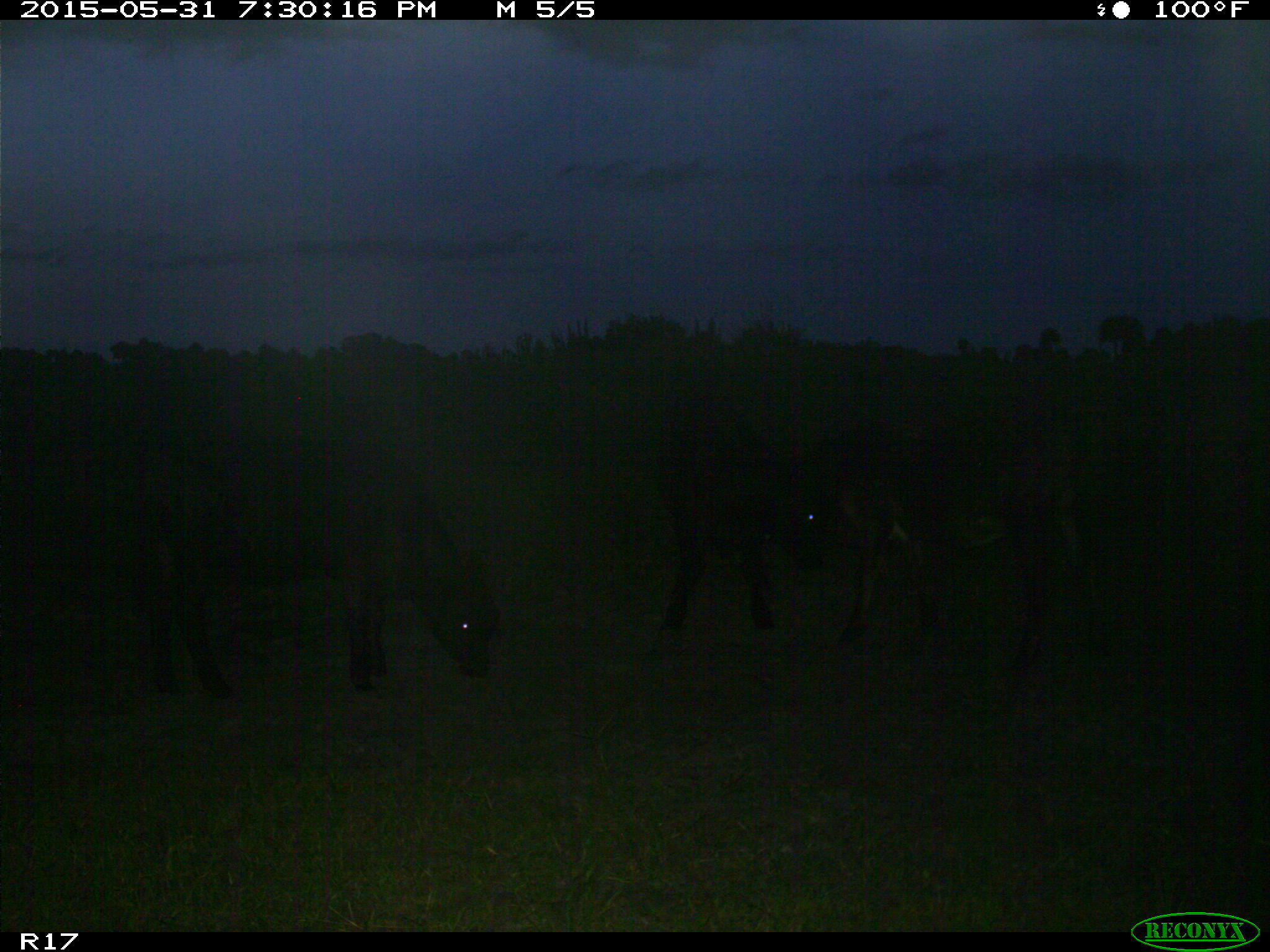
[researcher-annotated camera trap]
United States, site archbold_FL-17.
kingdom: Animalia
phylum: Chordata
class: Mammalia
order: Artiodactyla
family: Bovidae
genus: Bos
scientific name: Bos taurus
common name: domestic cow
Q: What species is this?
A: Bos taurus (domestic cow).